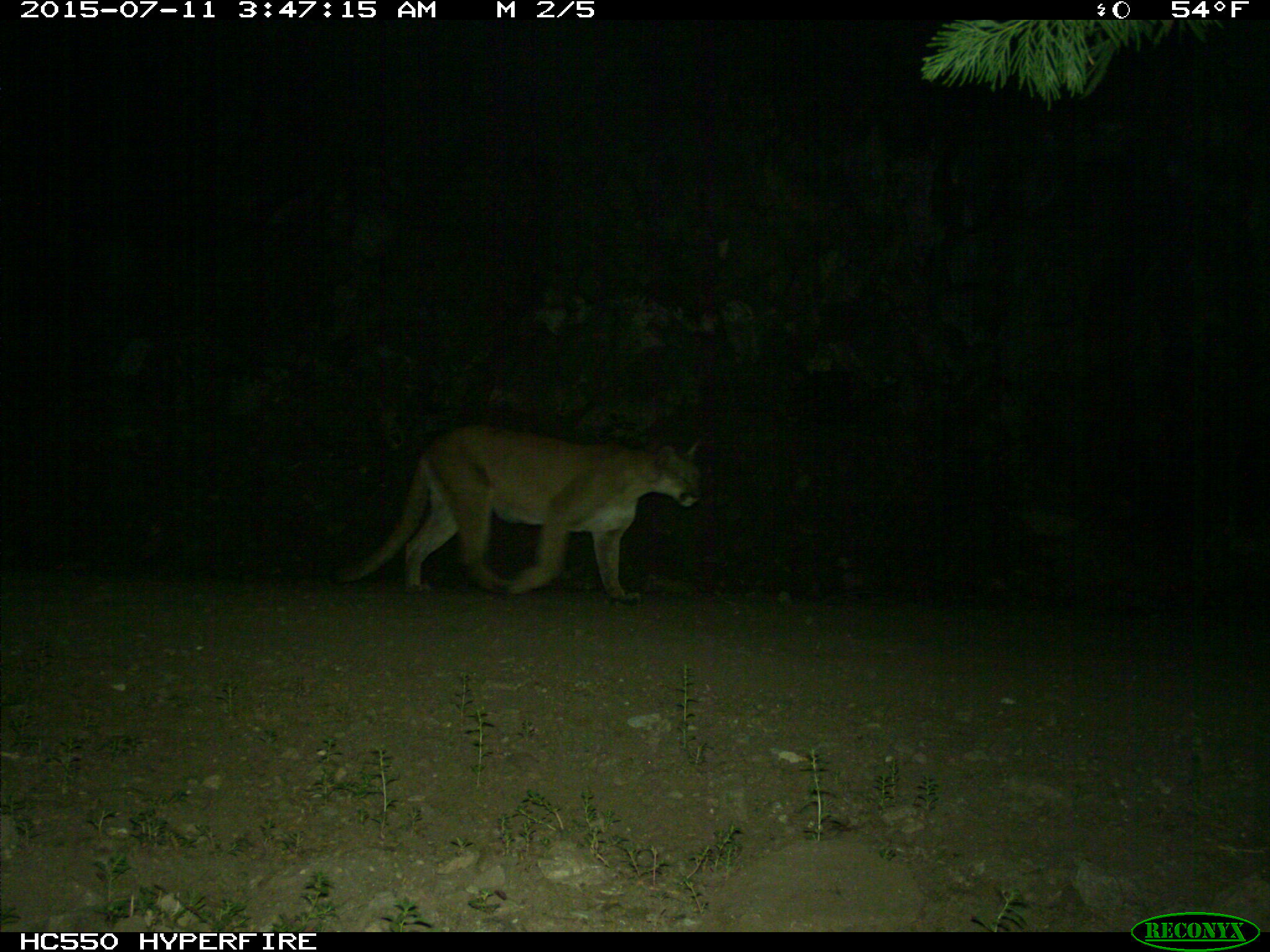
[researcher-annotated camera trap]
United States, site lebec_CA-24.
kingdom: Animalia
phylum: Chordata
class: Mammalia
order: Carnivora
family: Felidae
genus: Puma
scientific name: Puma concolor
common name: mountain lion